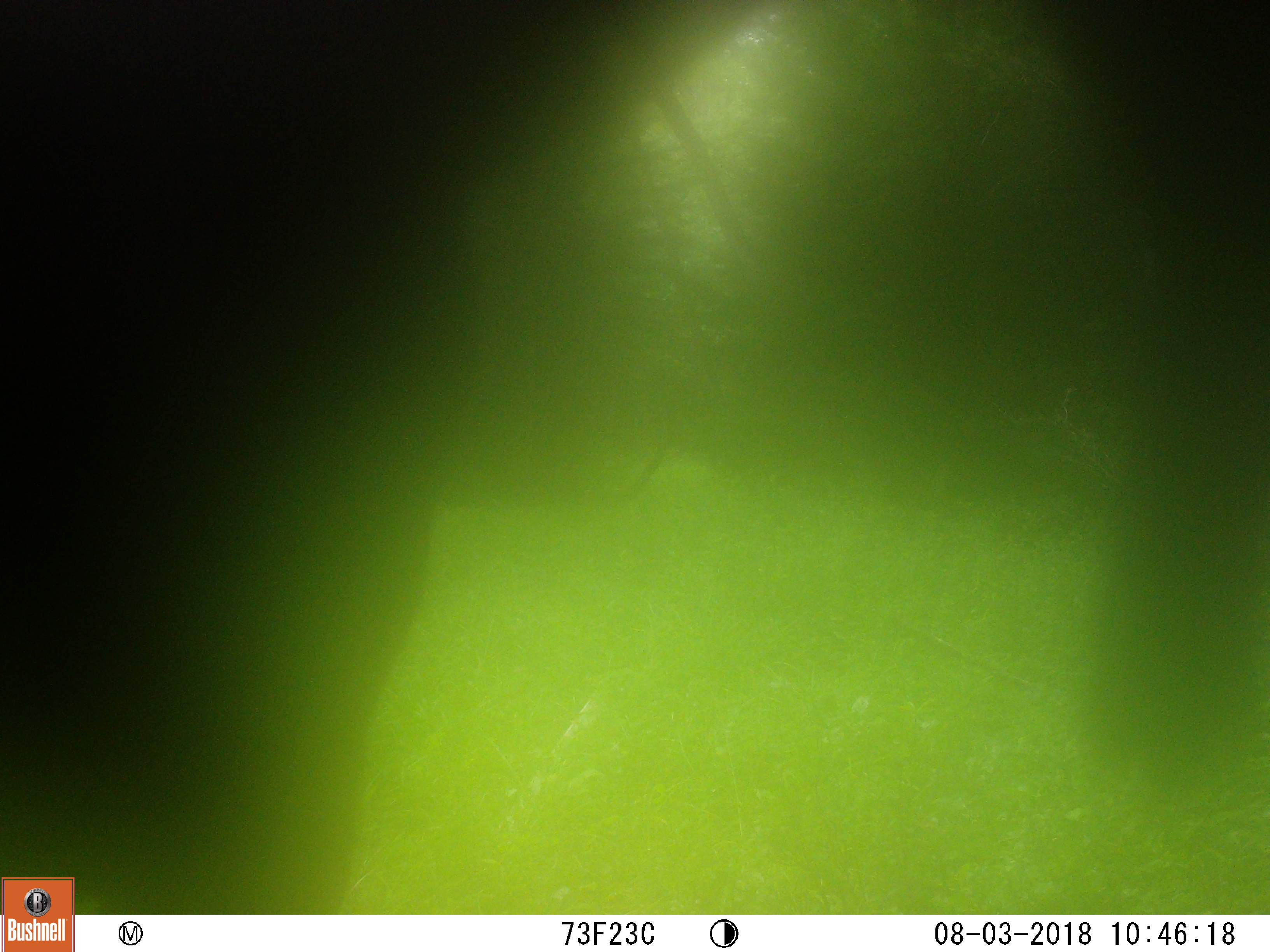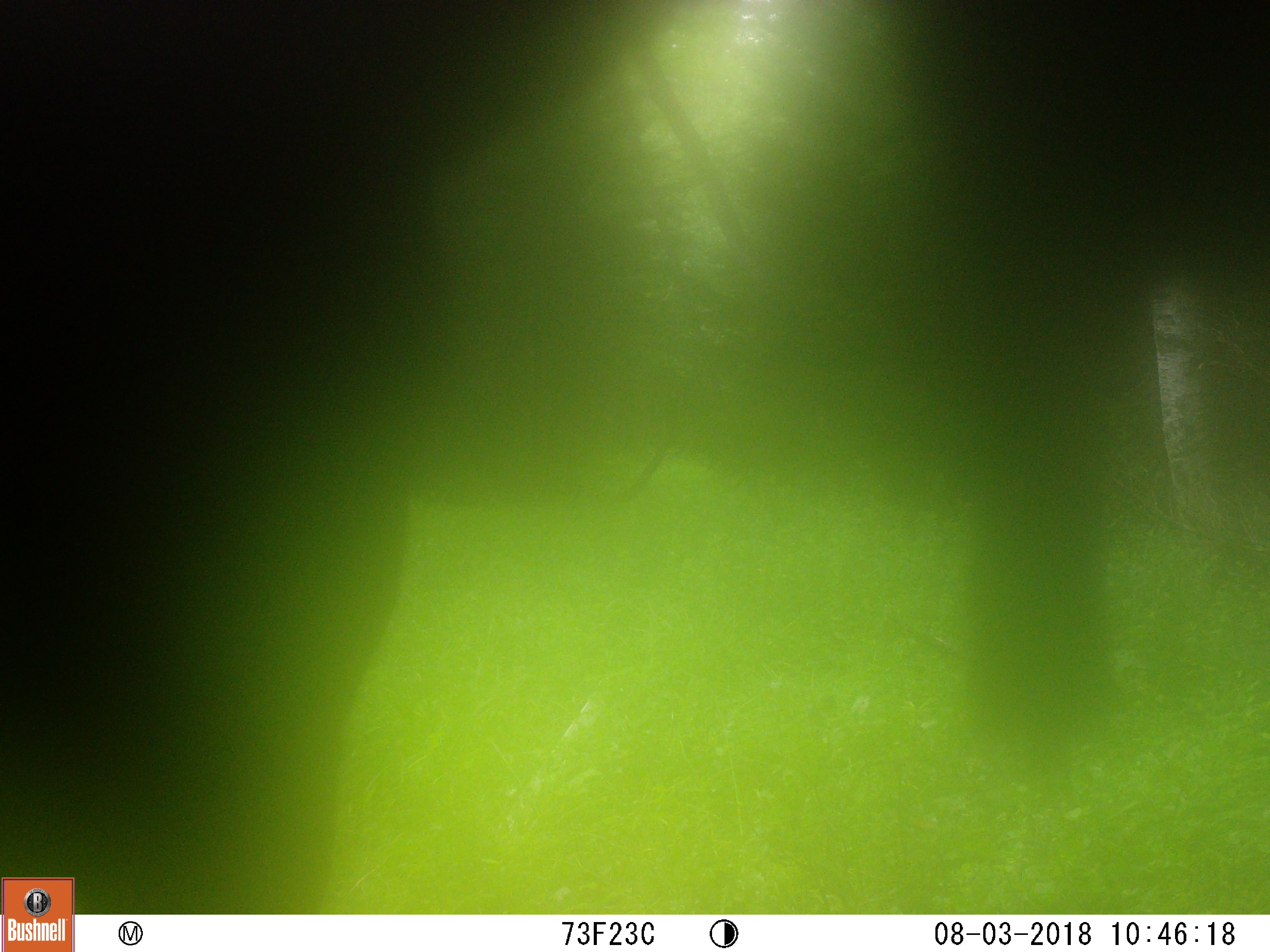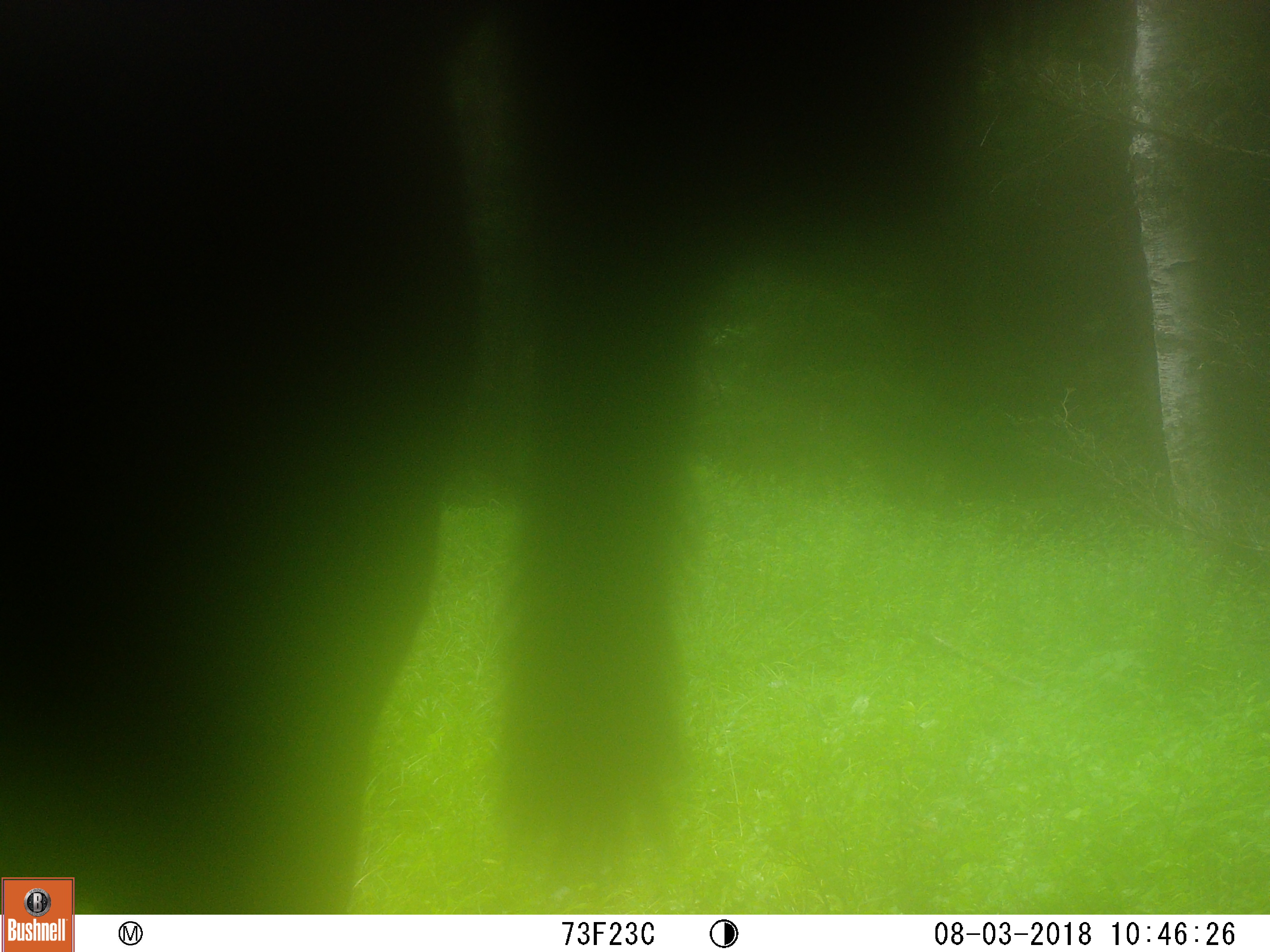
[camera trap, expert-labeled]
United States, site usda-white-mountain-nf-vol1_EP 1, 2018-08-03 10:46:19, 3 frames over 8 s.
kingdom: Animalia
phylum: Chordata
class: Mammalia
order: Artiodactyla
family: Cervidae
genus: Alces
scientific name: Alces alces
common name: moose